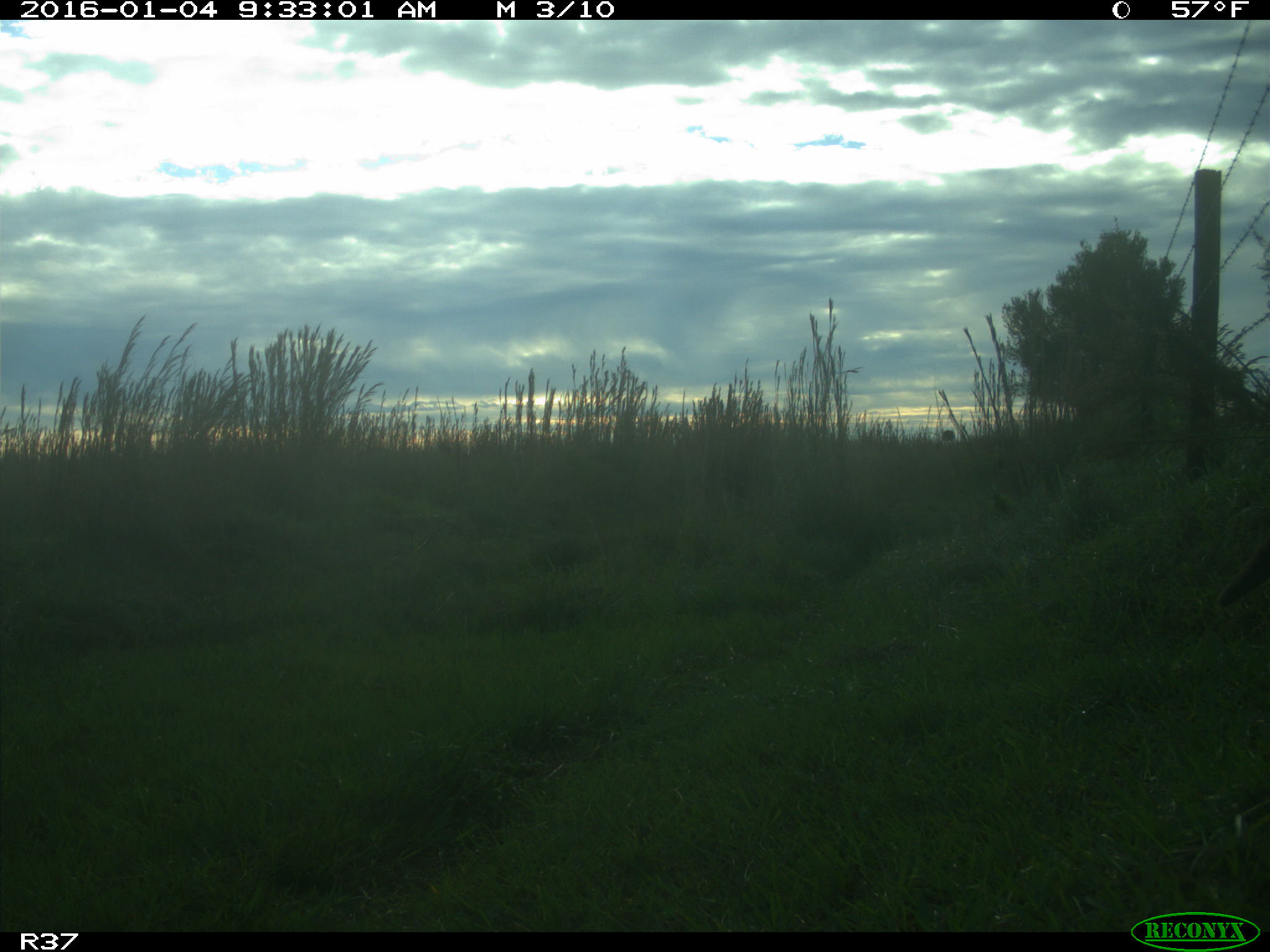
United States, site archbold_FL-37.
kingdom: Animalia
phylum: Chordata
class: Mammalia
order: Carnivora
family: Canidae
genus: Canis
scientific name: Canis latrans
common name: coyote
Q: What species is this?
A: Canis latrans (coyote).